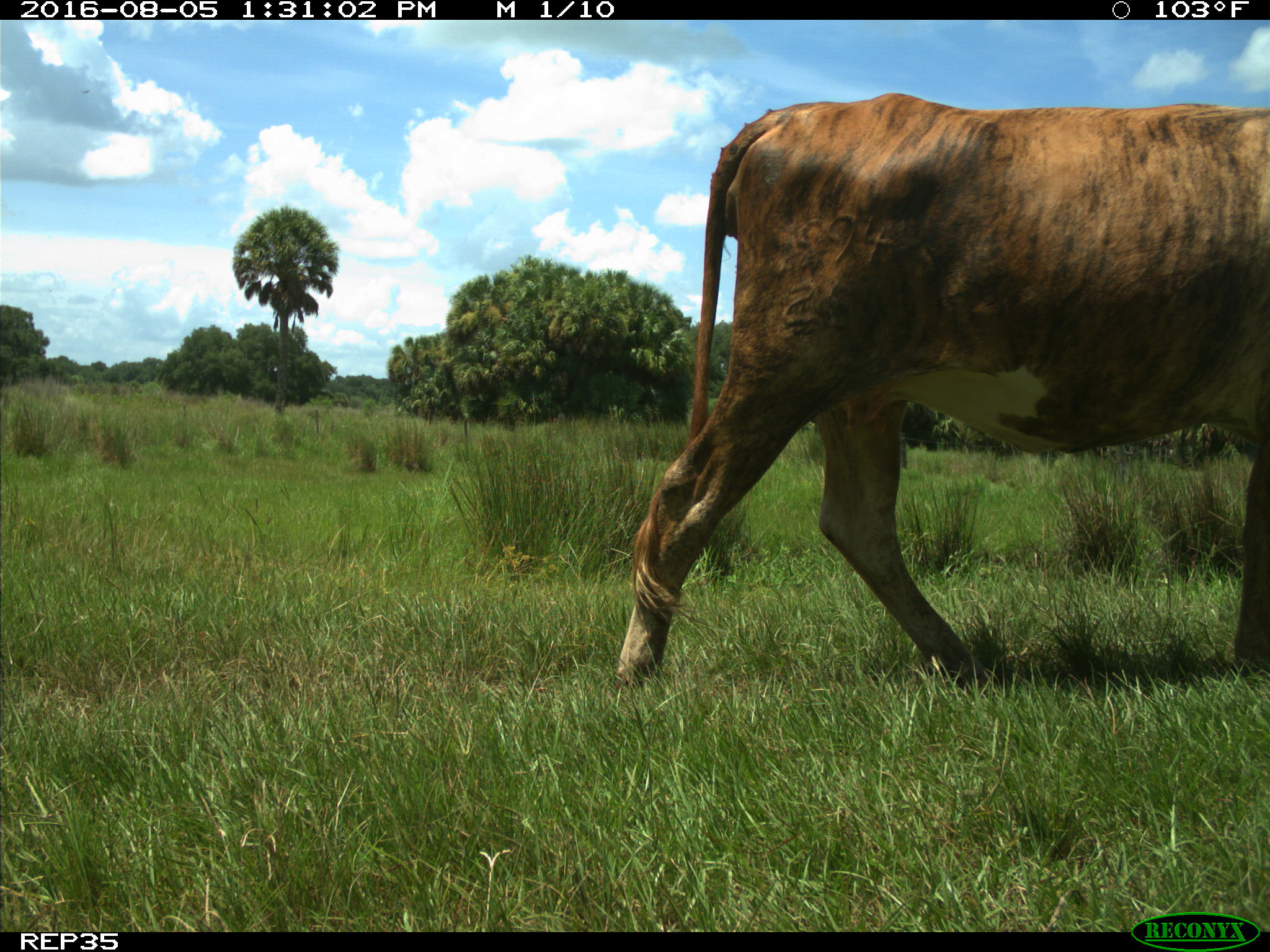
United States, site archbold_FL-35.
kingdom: Animalia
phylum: Chordata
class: Mammalia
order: Artiodactyla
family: Bovidae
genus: Bos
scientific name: Bos taurus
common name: domestic cow